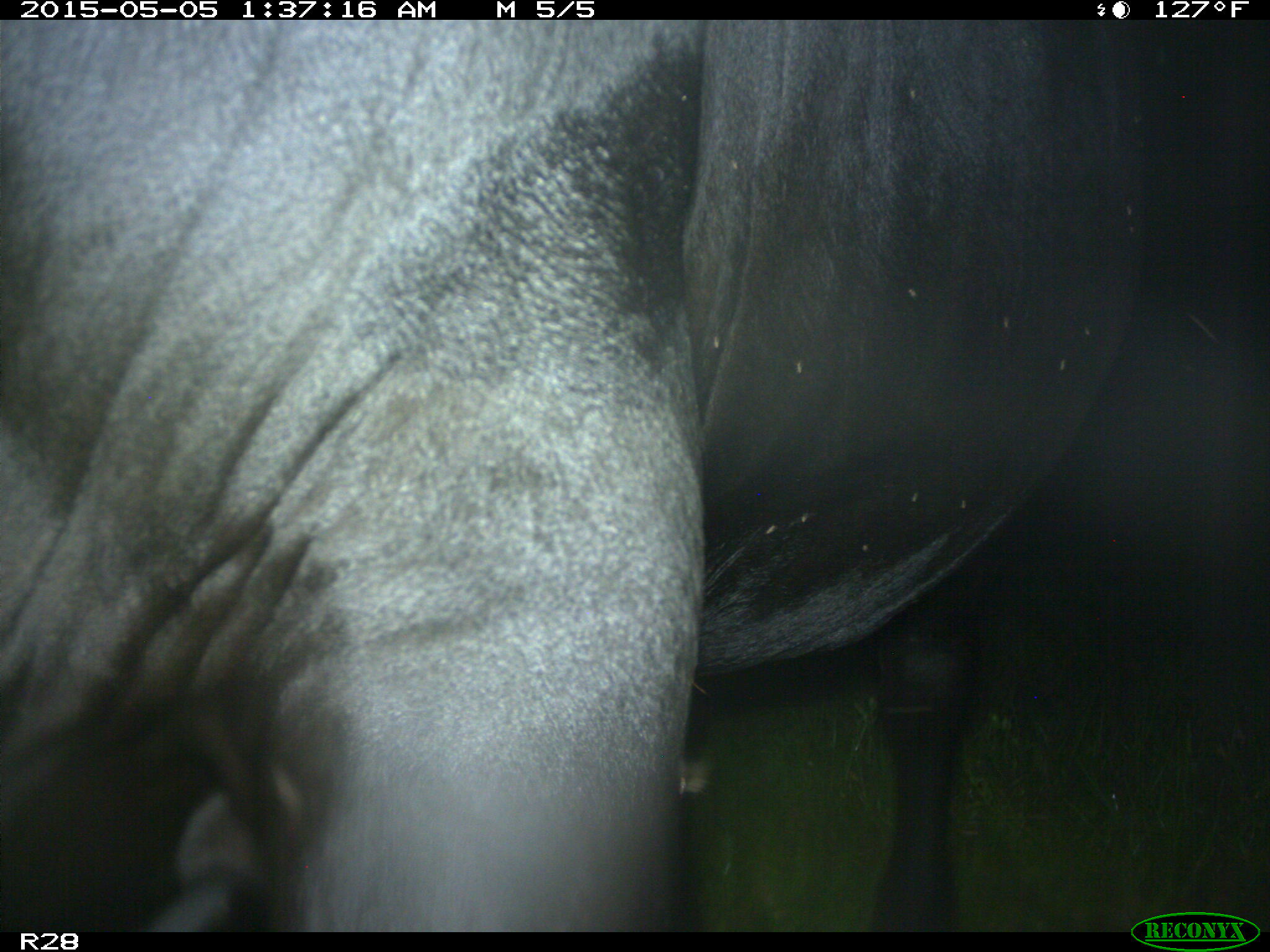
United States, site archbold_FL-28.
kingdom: Animalia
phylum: Chordata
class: Mammalia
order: Artiodactyla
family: Bovidae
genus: Bos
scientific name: Bos taurus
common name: domestic cow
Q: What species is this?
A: Bos taurus (domestic cow).